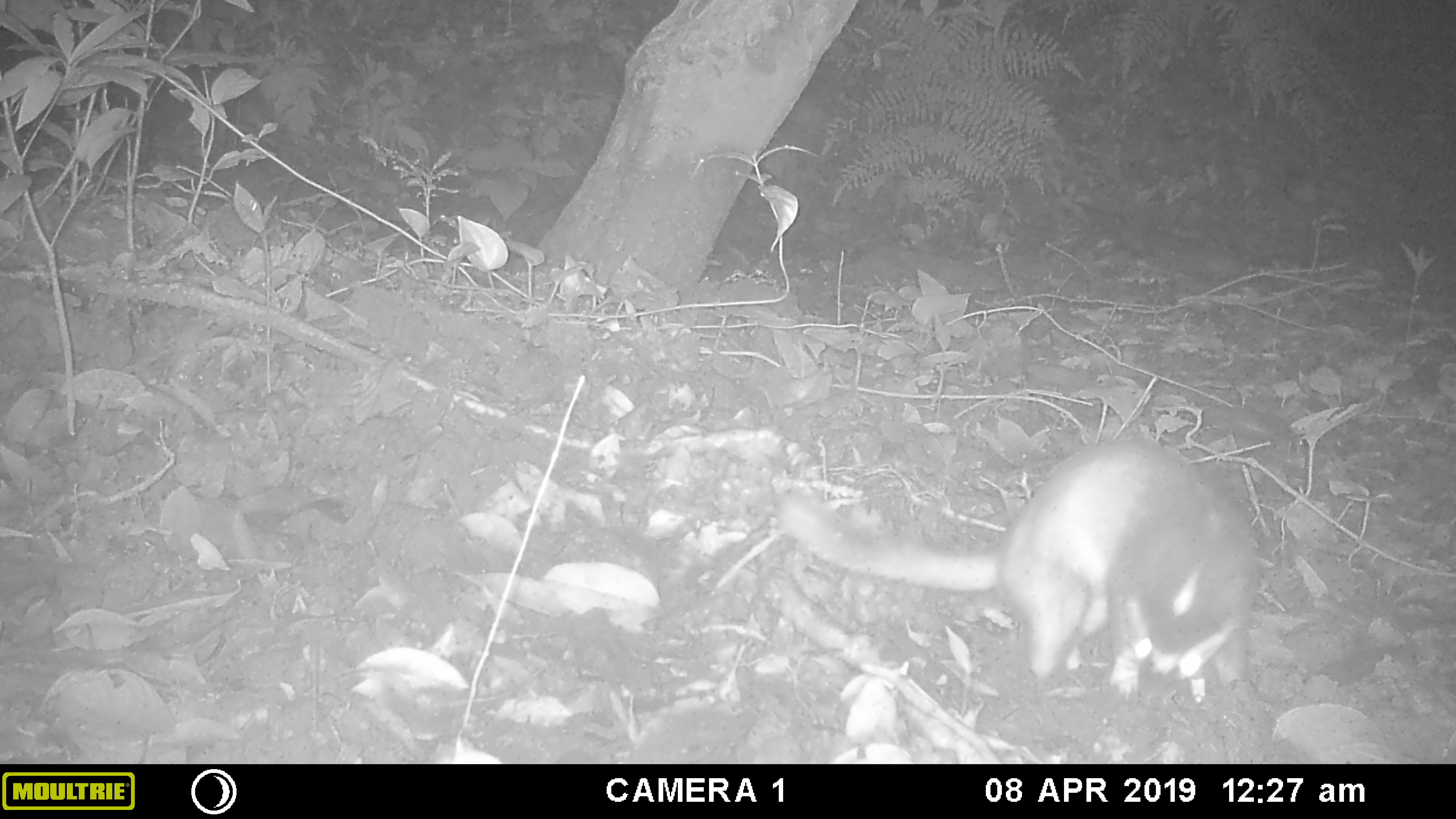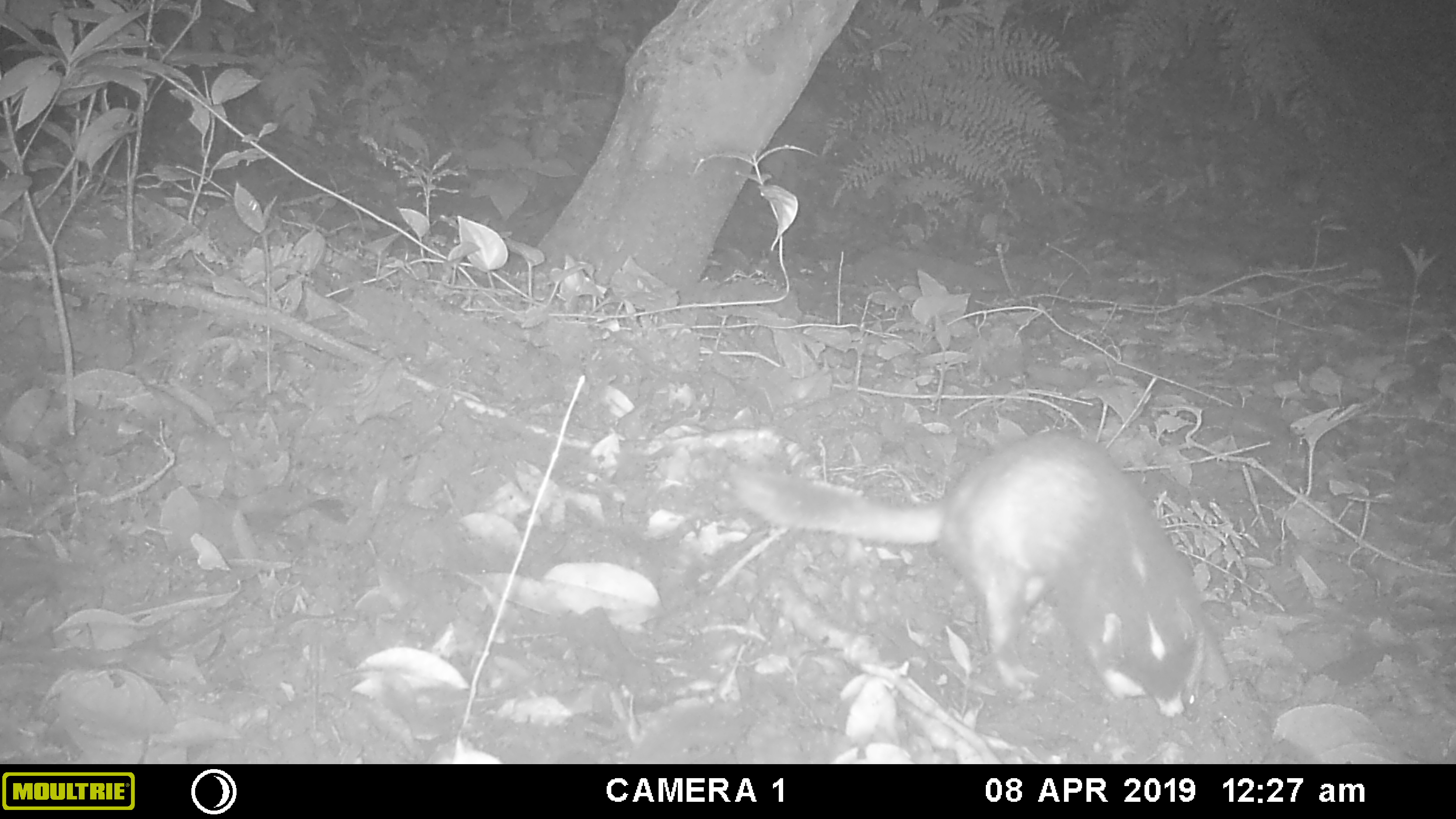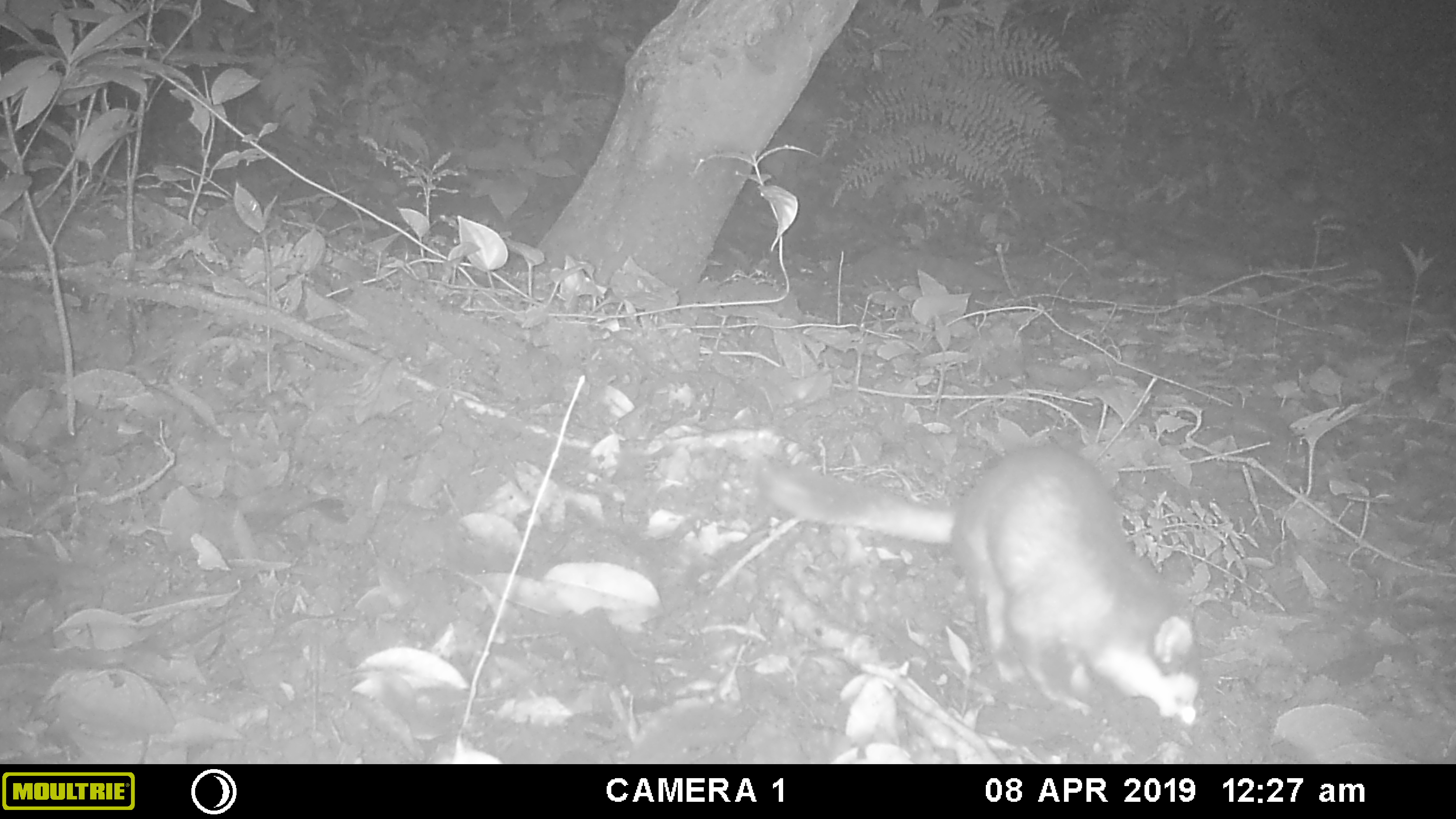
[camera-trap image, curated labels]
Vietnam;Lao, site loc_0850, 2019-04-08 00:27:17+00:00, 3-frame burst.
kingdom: Animalia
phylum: Chordata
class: Mammalia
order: Carnivora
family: Mustelidae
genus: Melogale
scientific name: Melogale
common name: ferret badger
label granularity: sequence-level